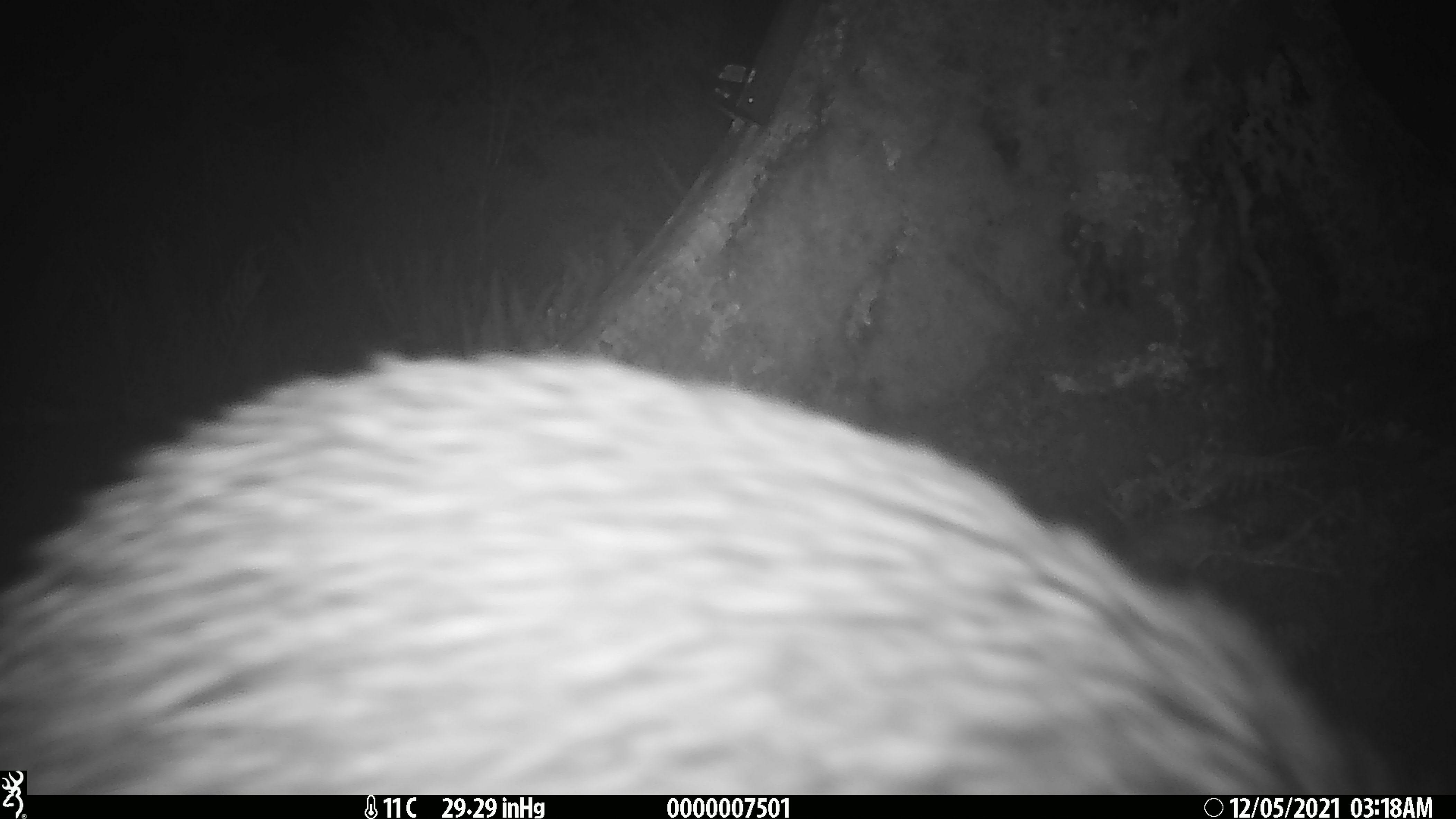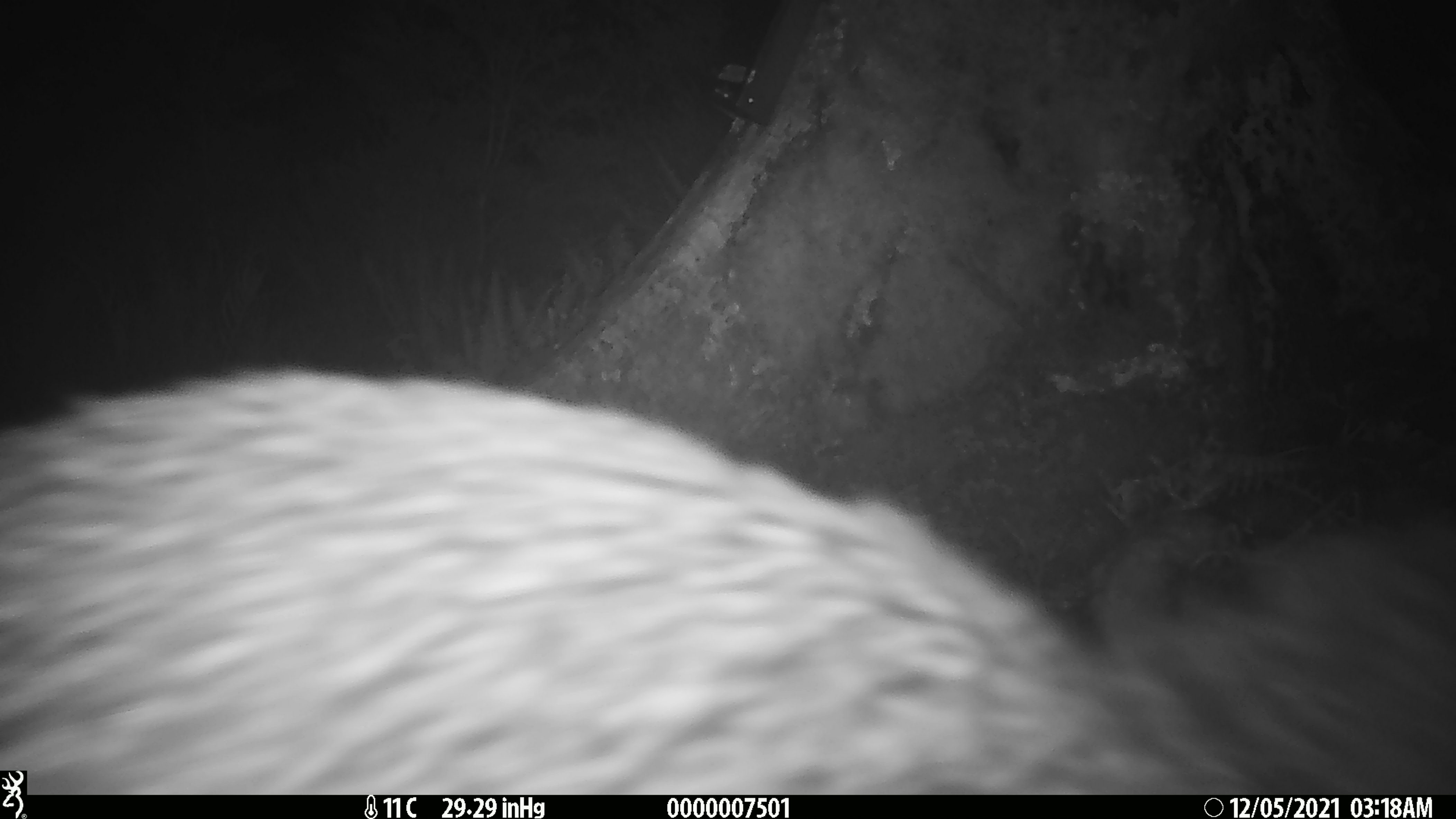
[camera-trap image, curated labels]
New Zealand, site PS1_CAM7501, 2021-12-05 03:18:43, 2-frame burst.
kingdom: Animalia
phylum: Chordata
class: Aves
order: Apterygiformes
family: Apterygidae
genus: Apteryx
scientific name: Apteryx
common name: kiwi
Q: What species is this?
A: Kiwi (Apteryx).